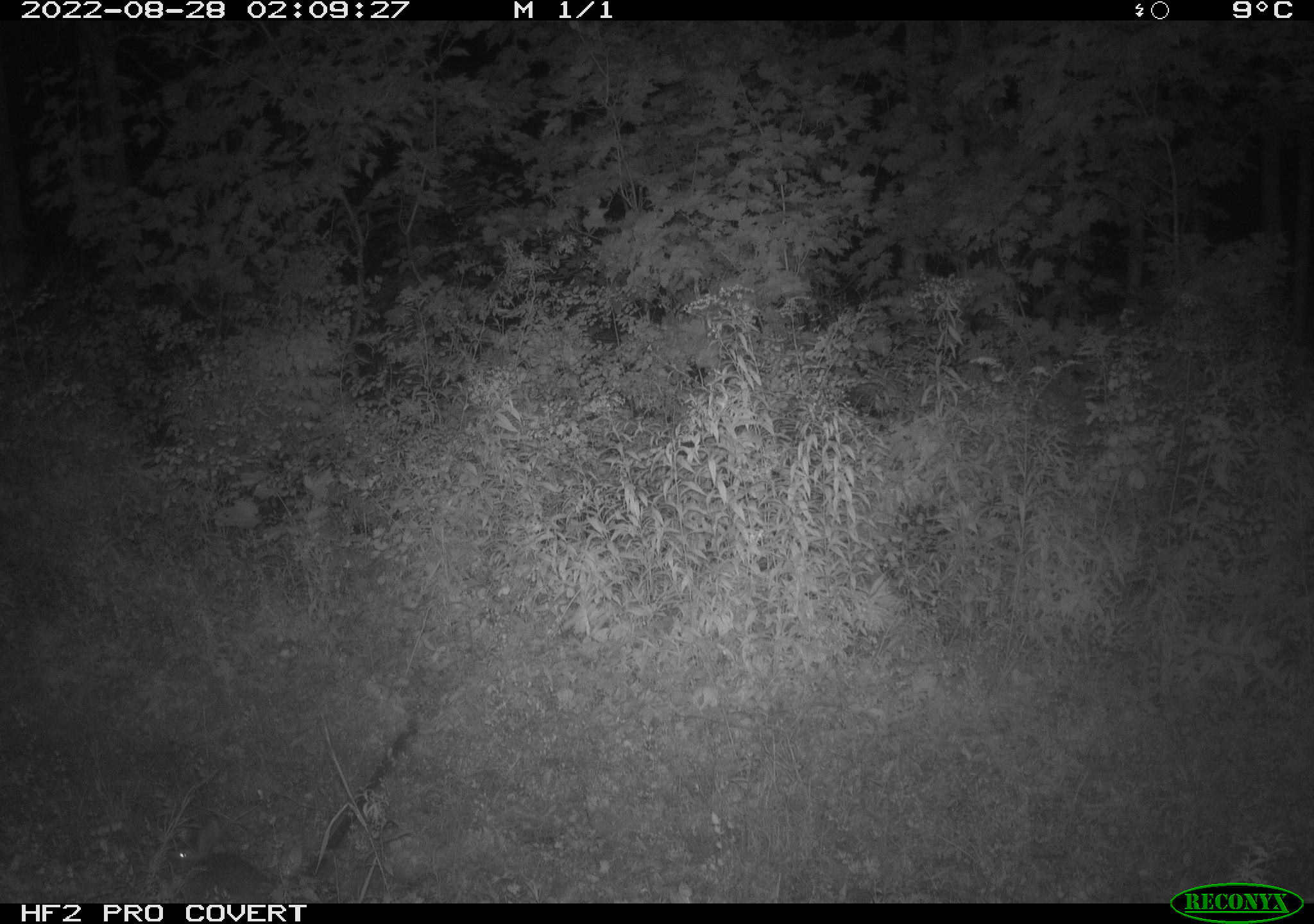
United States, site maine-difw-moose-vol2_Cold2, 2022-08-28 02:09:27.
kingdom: Animalia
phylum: Chordata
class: Mammalia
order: Lagomorpha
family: Leporidae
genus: Lepus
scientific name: Lepus americanus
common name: snowshoe hare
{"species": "snowshoe hare (Lepus americanus)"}